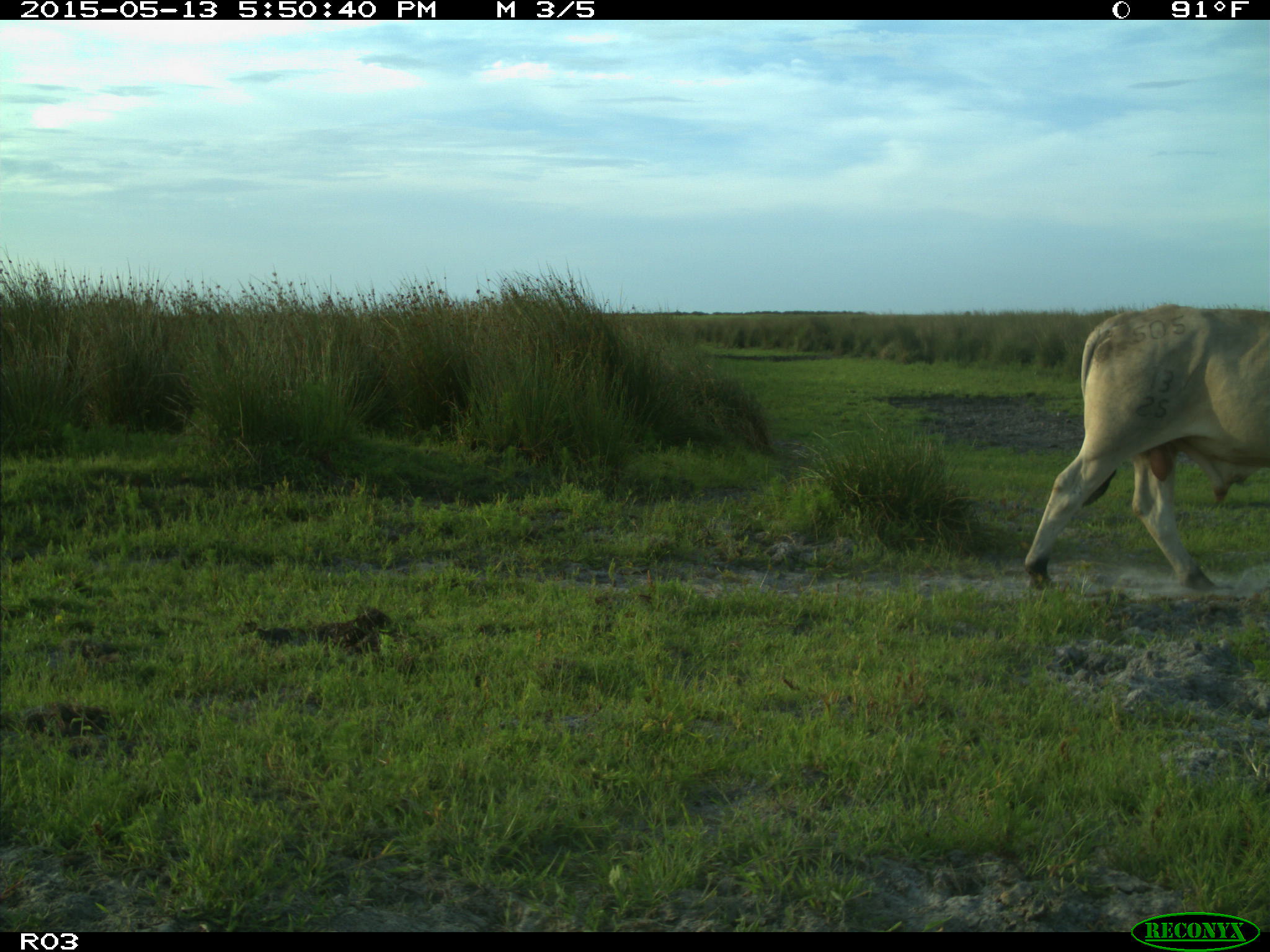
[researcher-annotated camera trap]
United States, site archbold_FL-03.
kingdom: Animalia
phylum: Chordata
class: Mammalia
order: Artiodactyla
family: Bovidae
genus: Bos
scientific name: Bos taurus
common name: domestic cow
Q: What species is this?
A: Bos taurus (domestic cow).